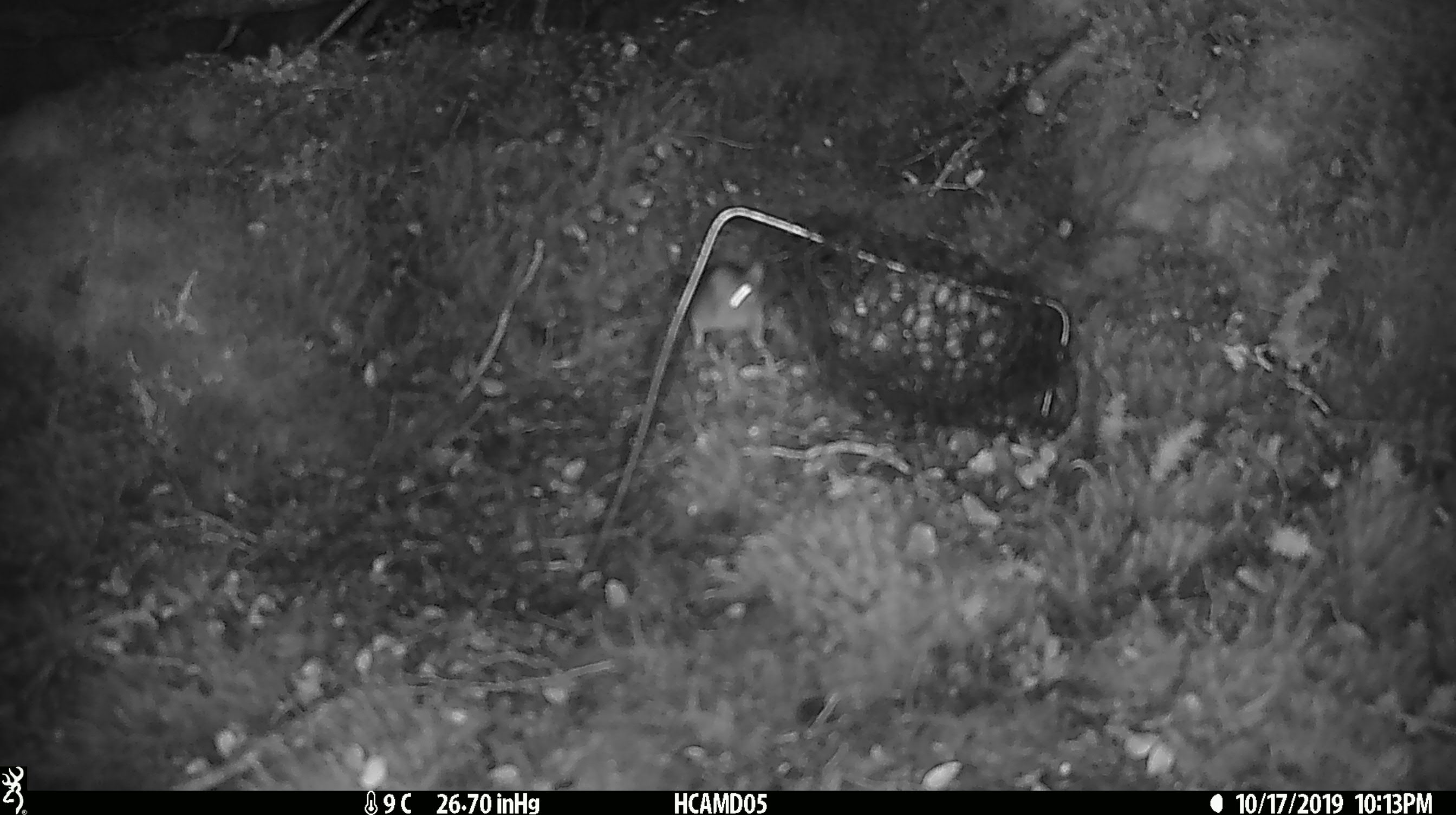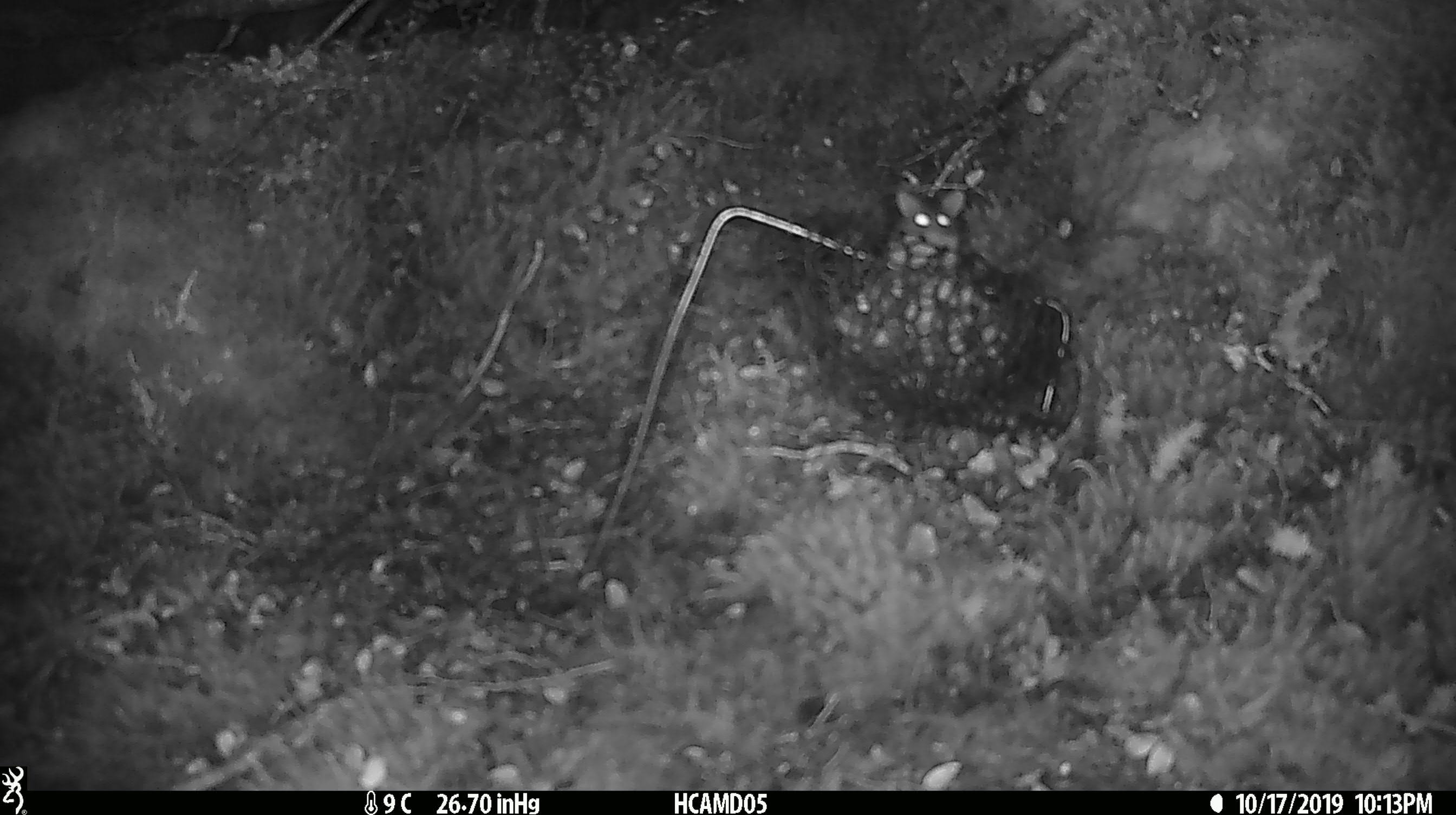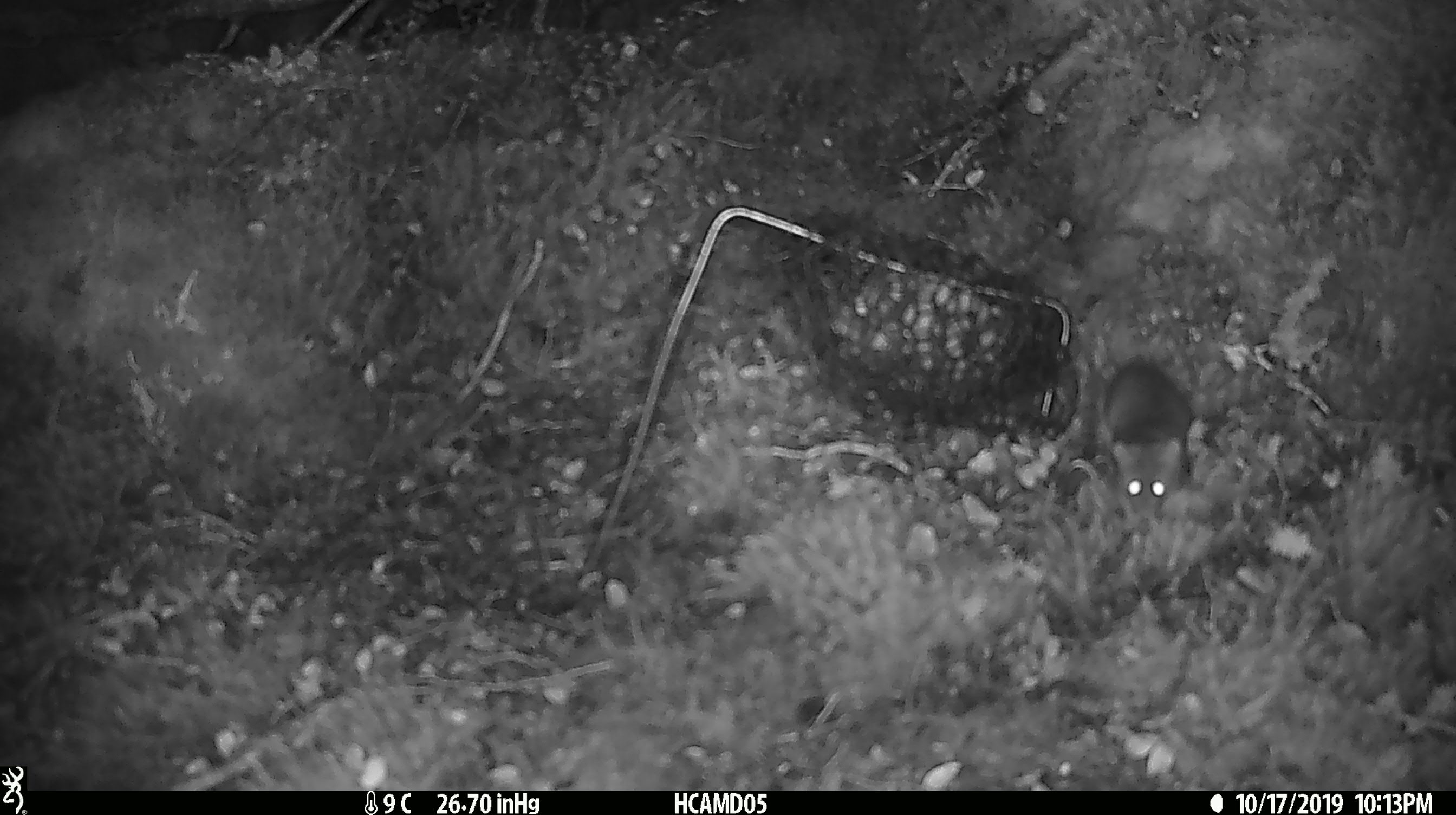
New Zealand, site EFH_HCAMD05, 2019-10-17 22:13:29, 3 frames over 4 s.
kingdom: Animalia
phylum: Chordata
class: Mammalia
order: Rodentia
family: Muridae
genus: Mus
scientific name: Mus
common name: mouse